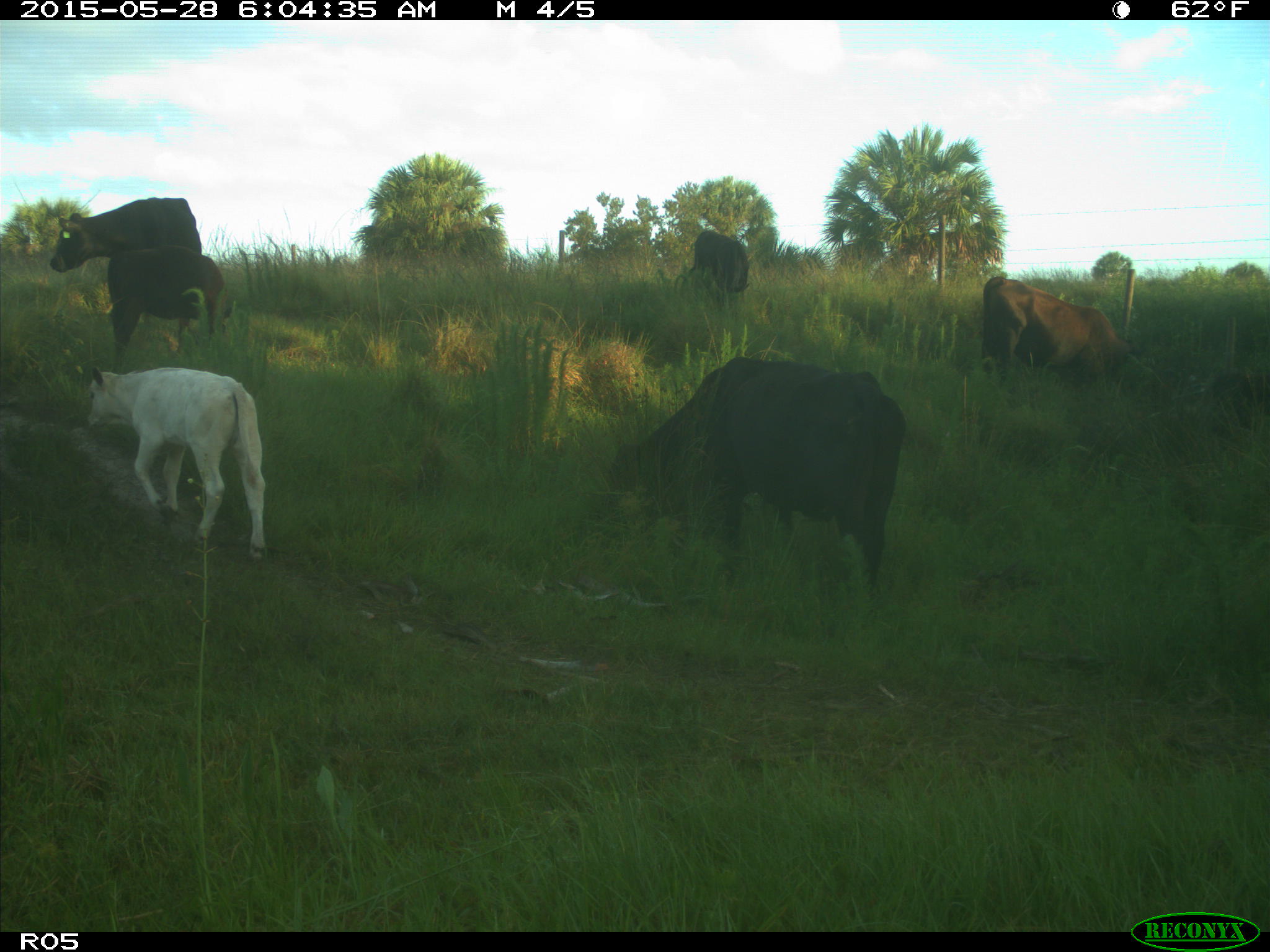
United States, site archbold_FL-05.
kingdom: Animalia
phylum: Chordata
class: Mammalia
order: Artiodactyla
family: Bovidae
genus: Bos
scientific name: Bos taurus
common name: domestic cow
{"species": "Bos taurus (domestic cow)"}